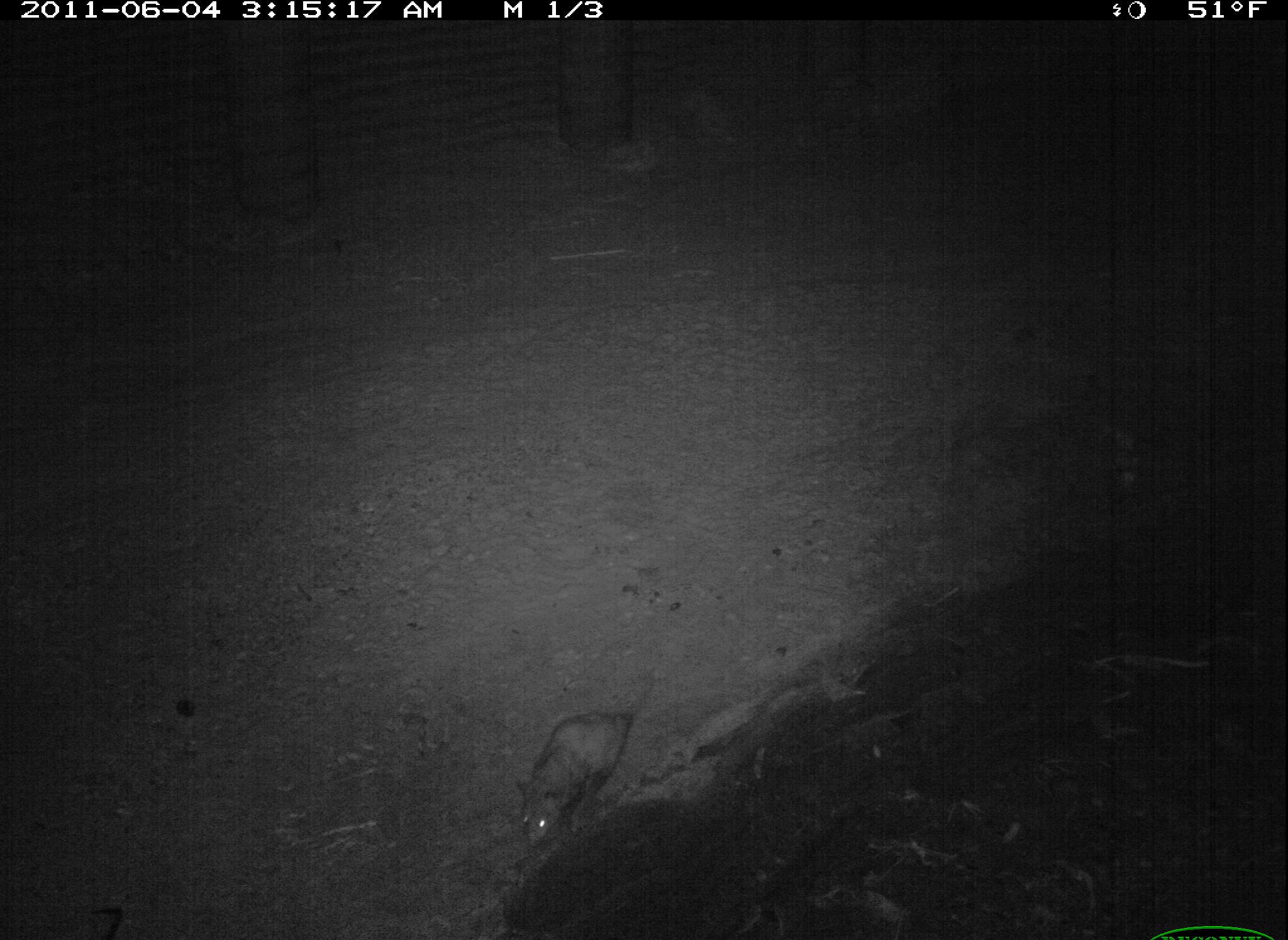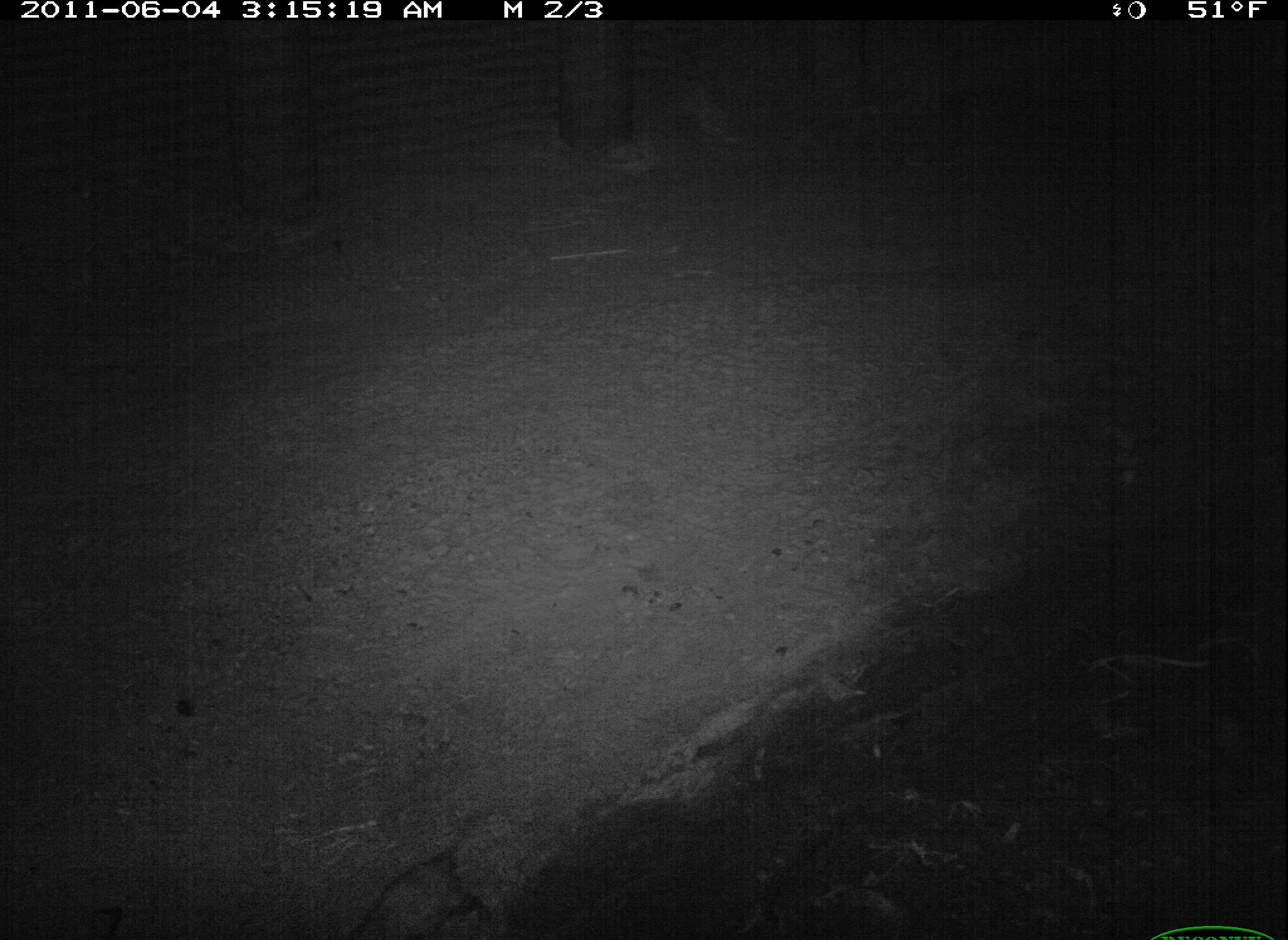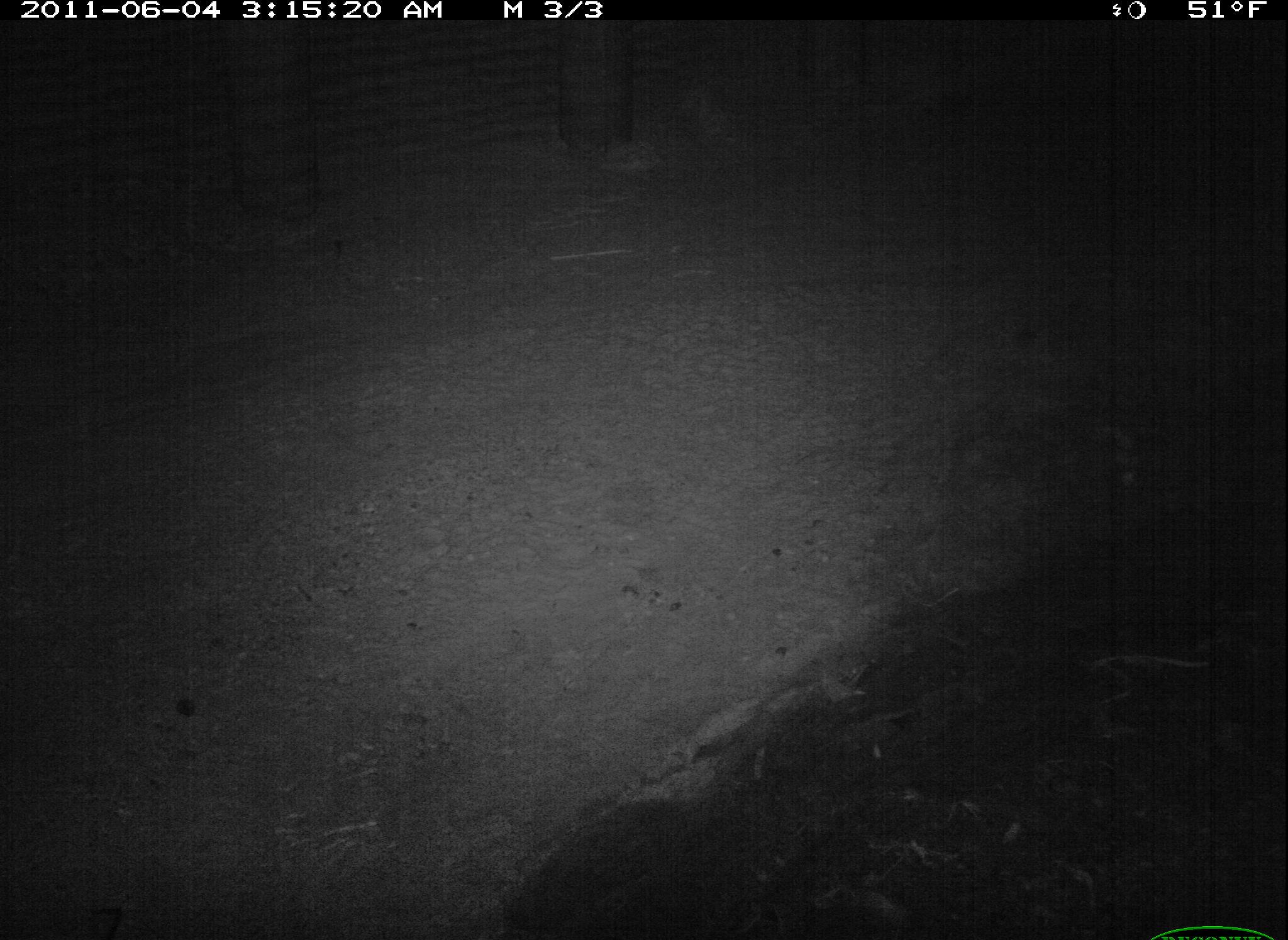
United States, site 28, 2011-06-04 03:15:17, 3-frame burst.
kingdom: Animalia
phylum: Chordata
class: Mammalia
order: Didelphimorphia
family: Didelphidae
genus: Didelphis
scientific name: Didelphis virginiana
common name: virginia opossum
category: opossum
Opossum (virginia opossum) (Didelphis virginiana).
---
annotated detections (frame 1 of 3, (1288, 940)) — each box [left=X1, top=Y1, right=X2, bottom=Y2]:
opossum: [left=493, top=660, right=664, bottom=860]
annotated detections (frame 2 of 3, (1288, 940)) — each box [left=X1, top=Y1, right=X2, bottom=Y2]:
opossum: [left=330, top=797, right=497, bottom=940]